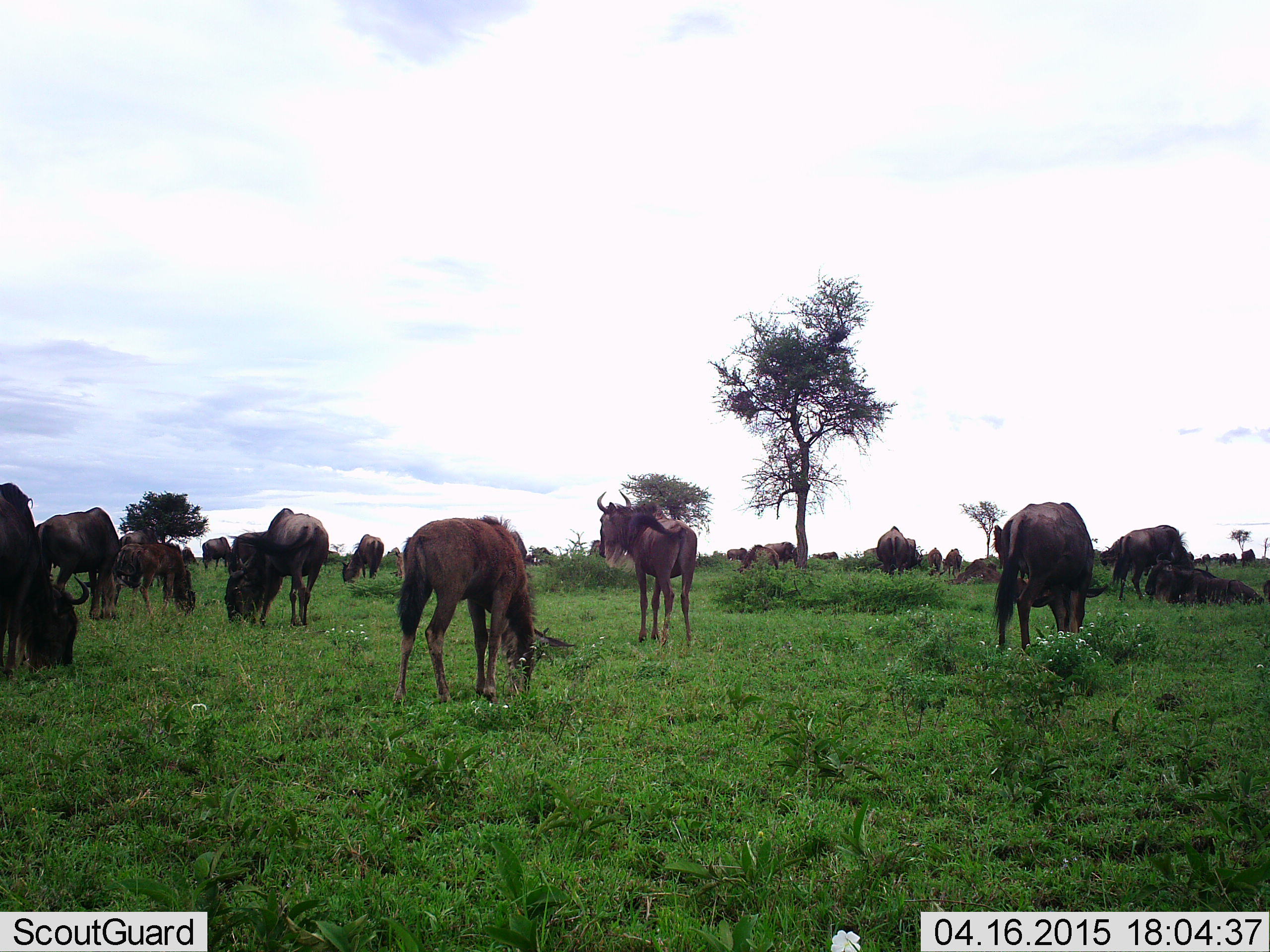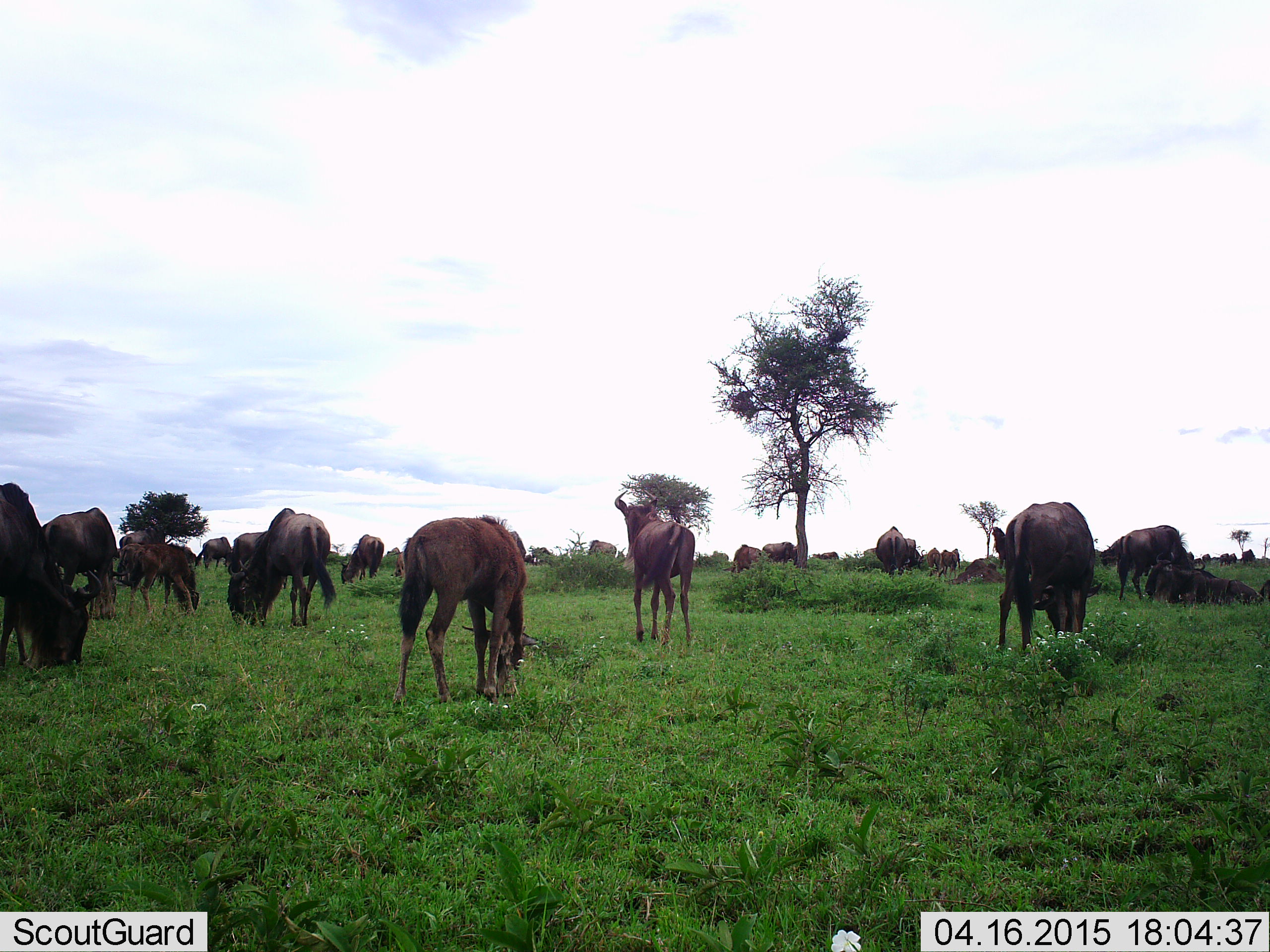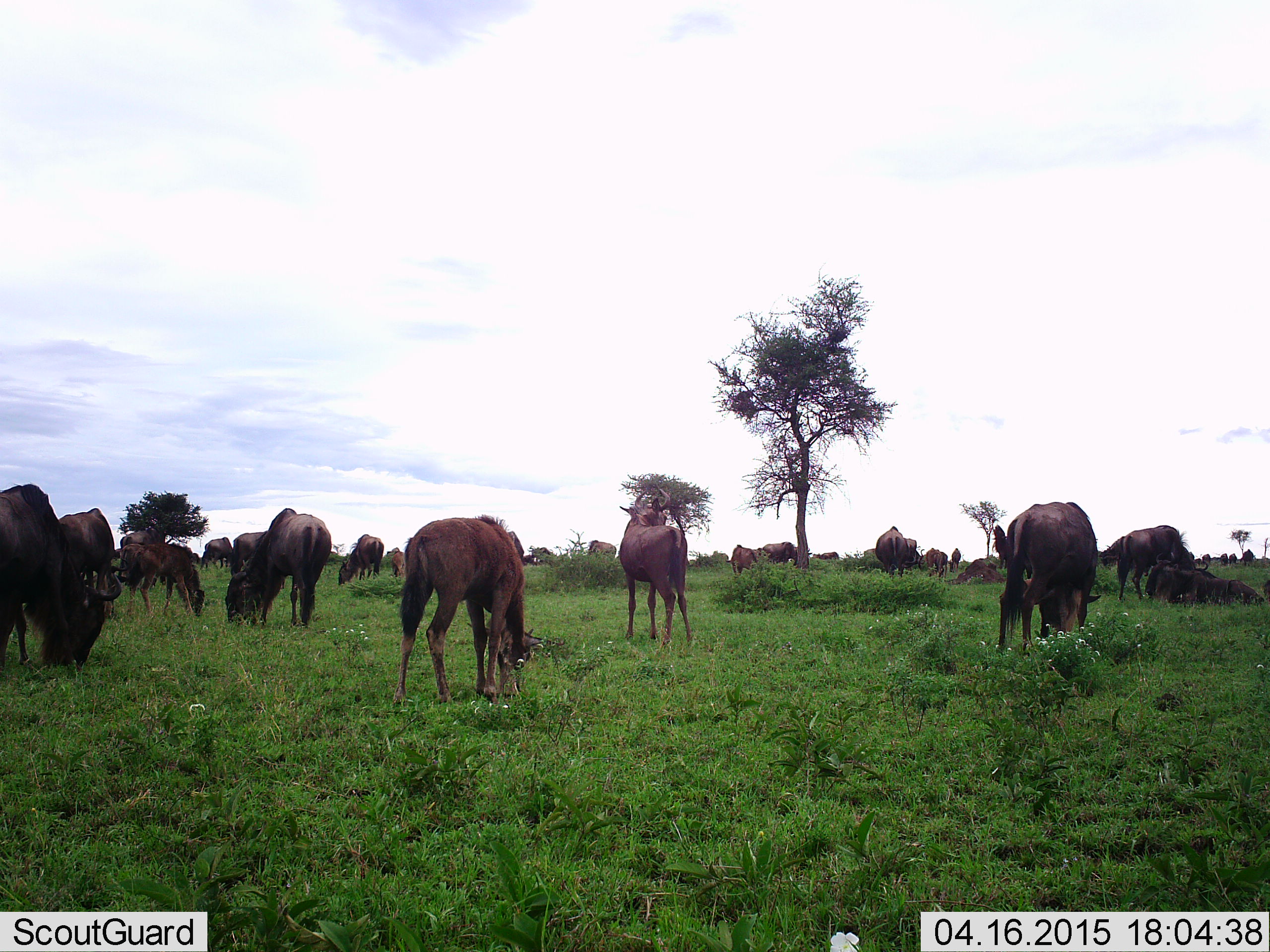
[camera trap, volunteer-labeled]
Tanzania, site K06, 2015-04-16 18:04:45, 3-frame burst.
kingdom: Animalia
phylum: Chordata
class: Mammalia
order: Artiodactyla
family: Bovidae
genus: Connochaetes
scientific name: Connochaetes taurinus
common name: blue wildebeest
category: wildebeest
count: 11-50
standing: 70%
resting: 30%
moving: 40%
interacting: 0%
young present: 30%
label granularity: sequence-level